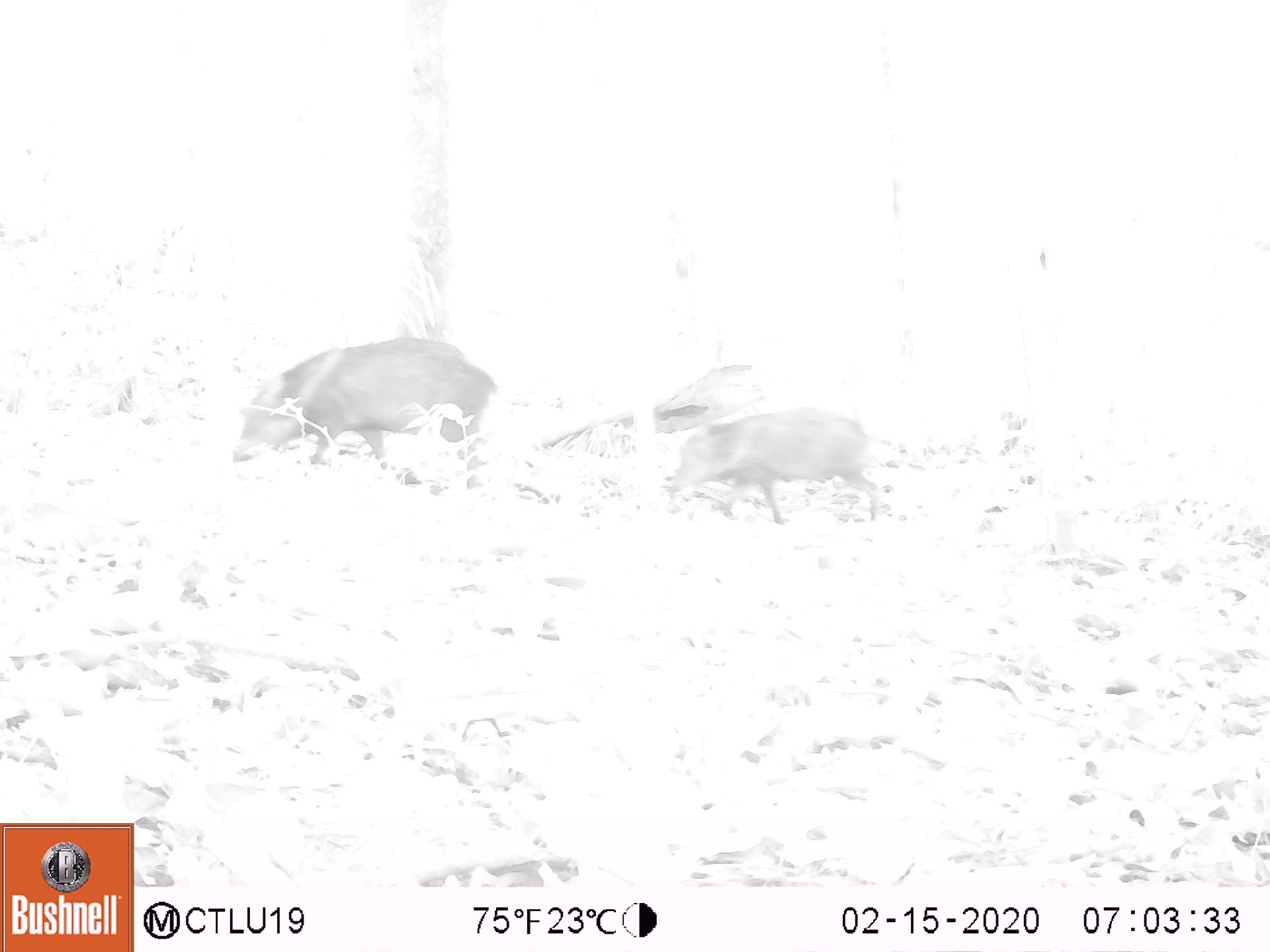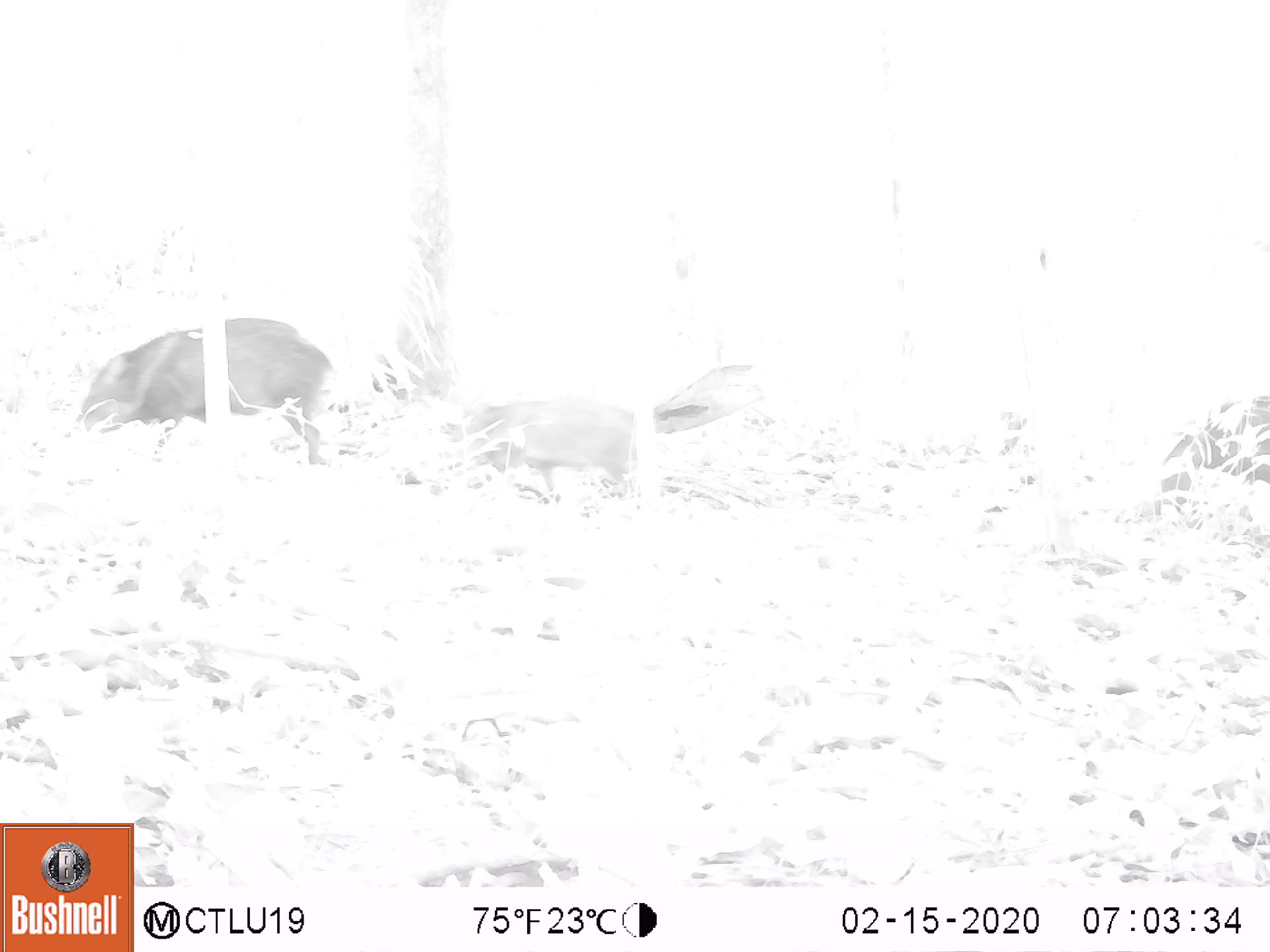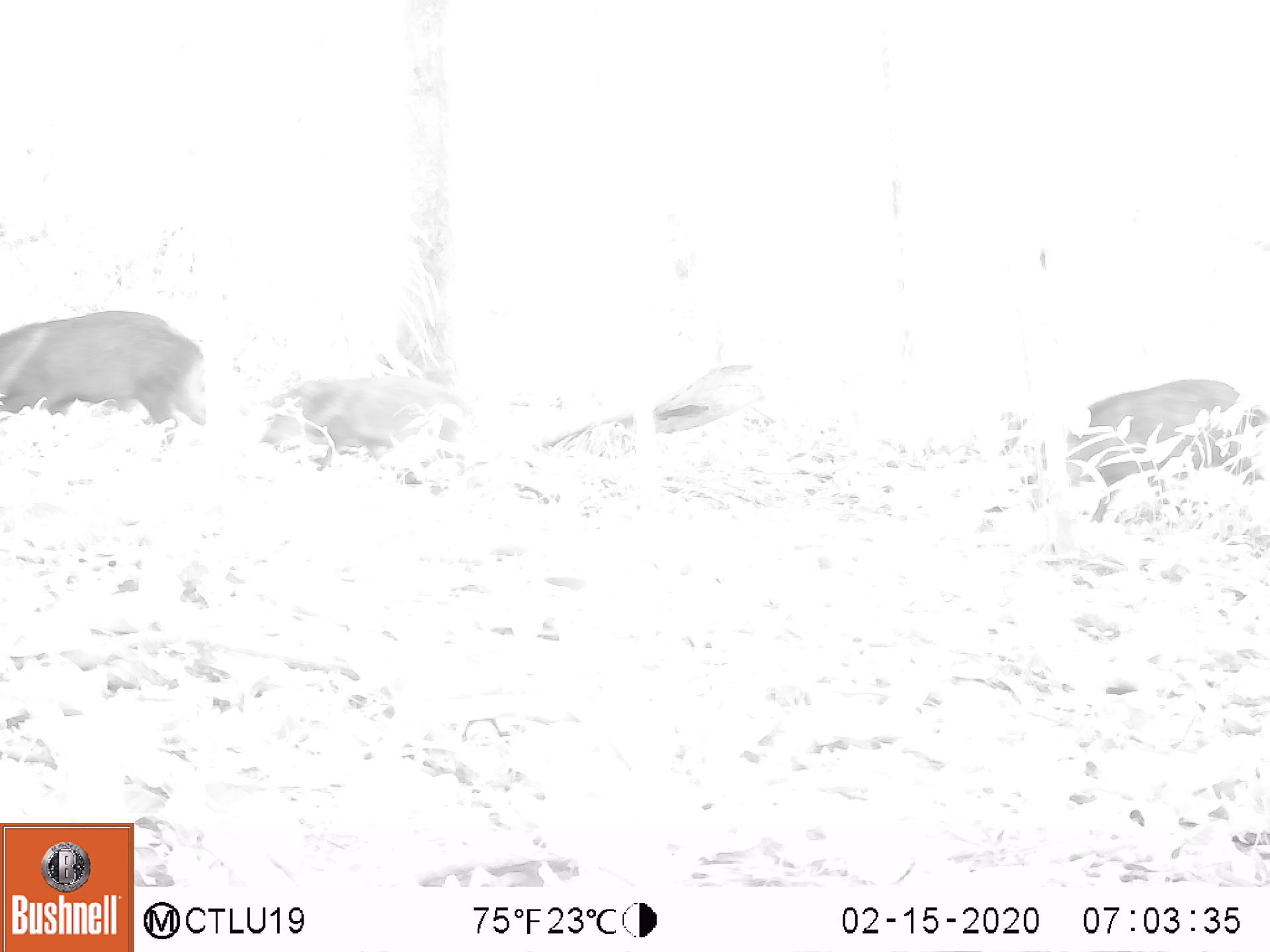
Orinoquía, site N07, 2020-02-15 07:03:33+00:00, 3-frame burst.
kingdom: Animalia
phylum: Chordata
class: Mammalia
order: Artiodactyla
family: Tayassuidae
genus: Pecari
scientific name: Pecari tajacu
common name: collared peccary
Collared peccary (Pecari tajacu).